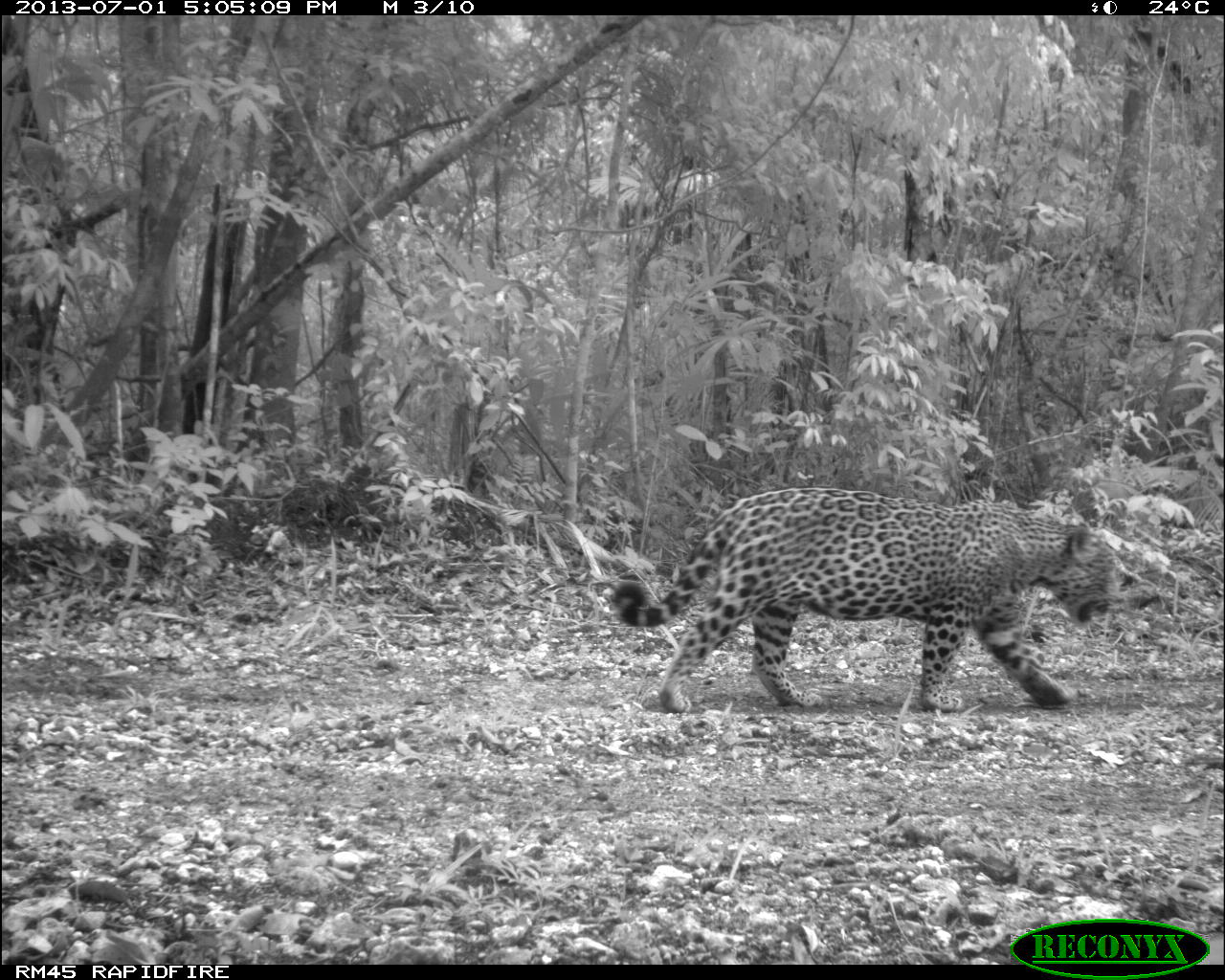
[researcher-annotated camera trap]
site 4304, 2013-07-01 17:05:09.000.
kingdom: Animalia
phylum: Chordata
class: Mammalia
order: Carnivora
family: Felidae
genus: Panthera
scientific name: Panthera onca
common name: jaguar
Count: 1.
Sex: male.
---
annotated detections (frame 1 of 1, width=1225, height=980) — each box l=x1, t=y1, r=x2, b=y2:
panthera onca: l=607, t=485, r=1123, b=715